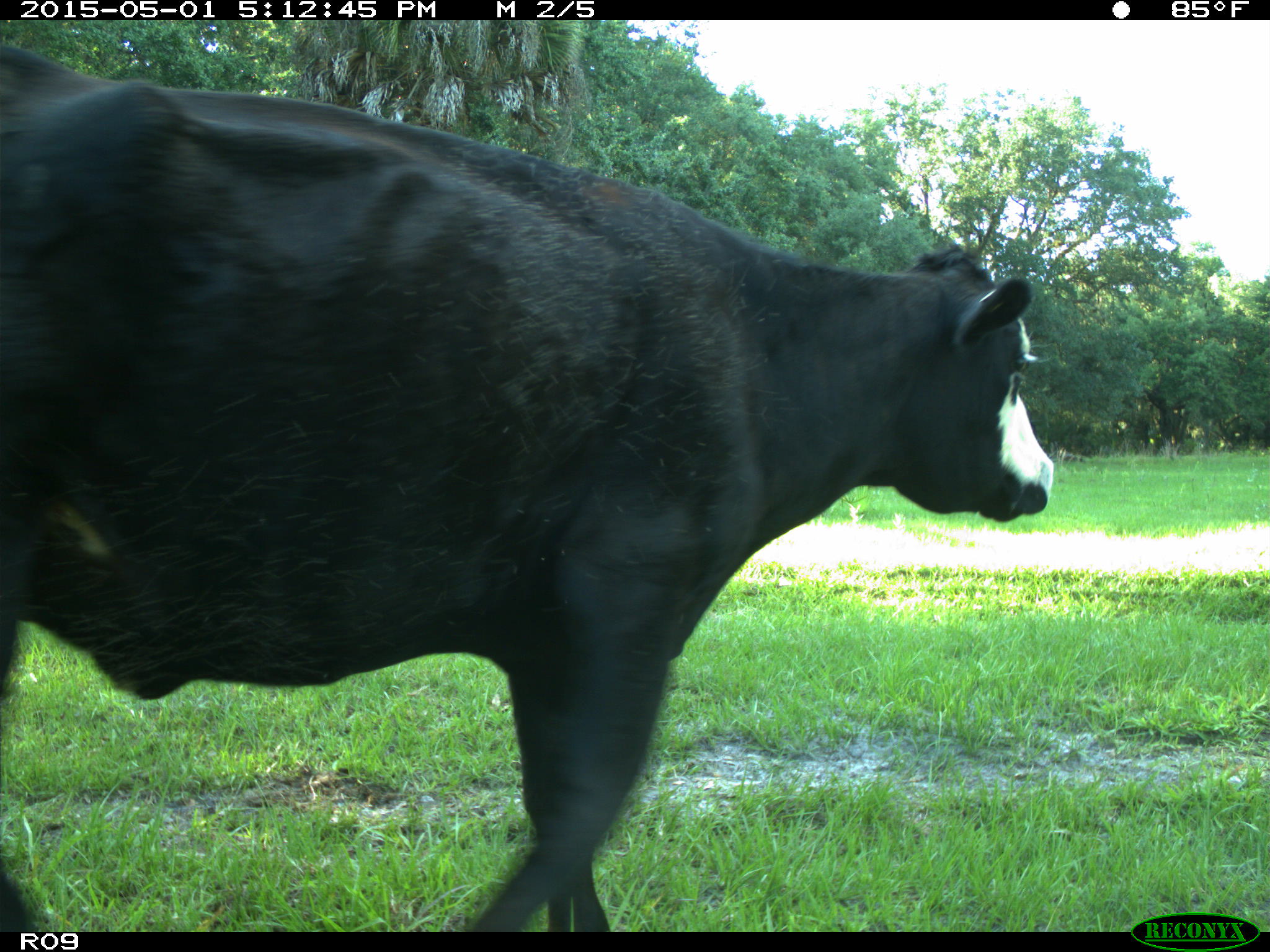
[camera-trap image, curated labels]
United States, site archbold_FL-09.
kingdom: Animalia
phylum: Chordata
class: Mammalia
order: Artiodactyla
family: Bovidae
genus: Bos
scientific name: Bos taurus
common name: domestic cow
Bos taurus (domestic cow).